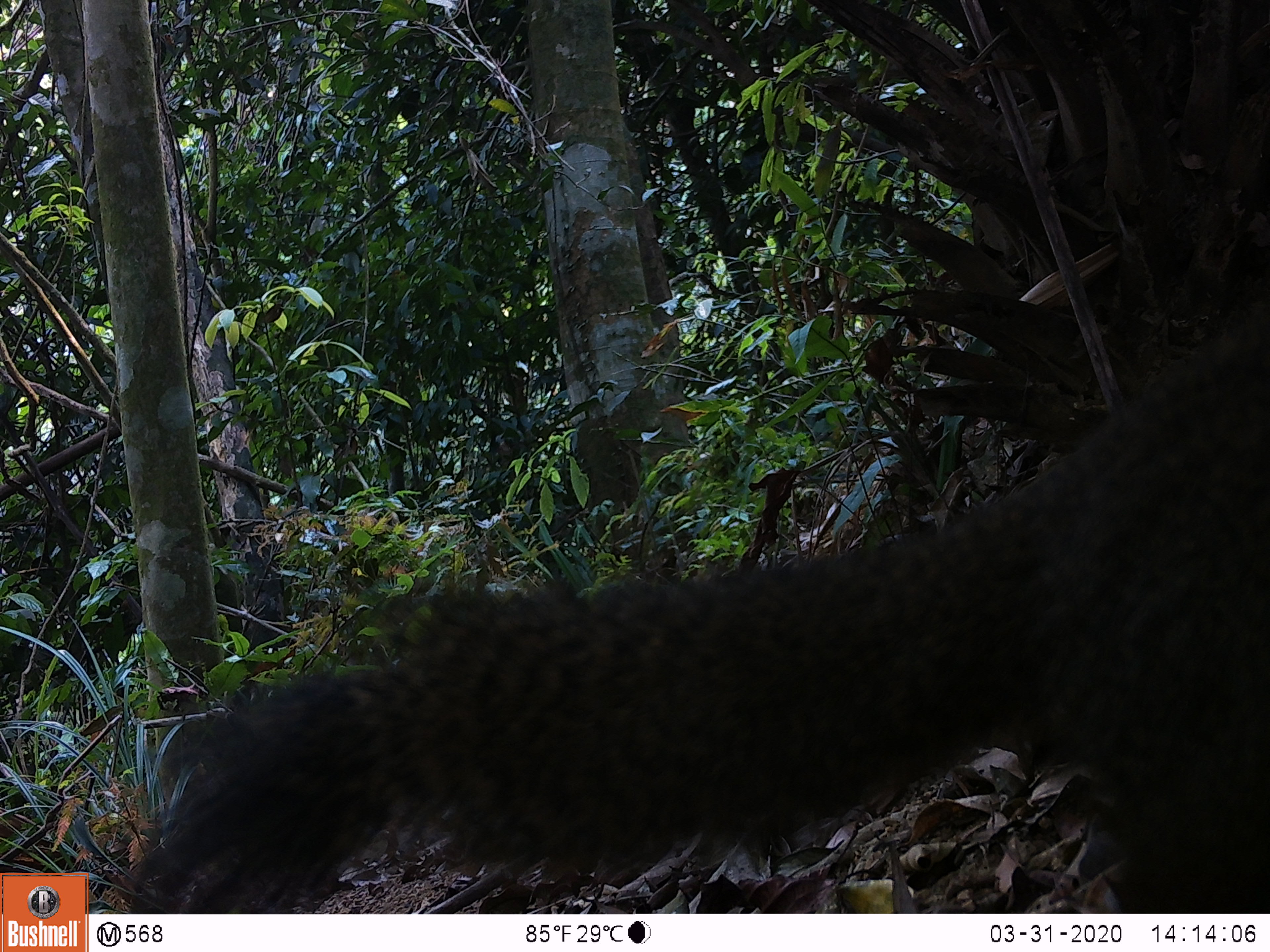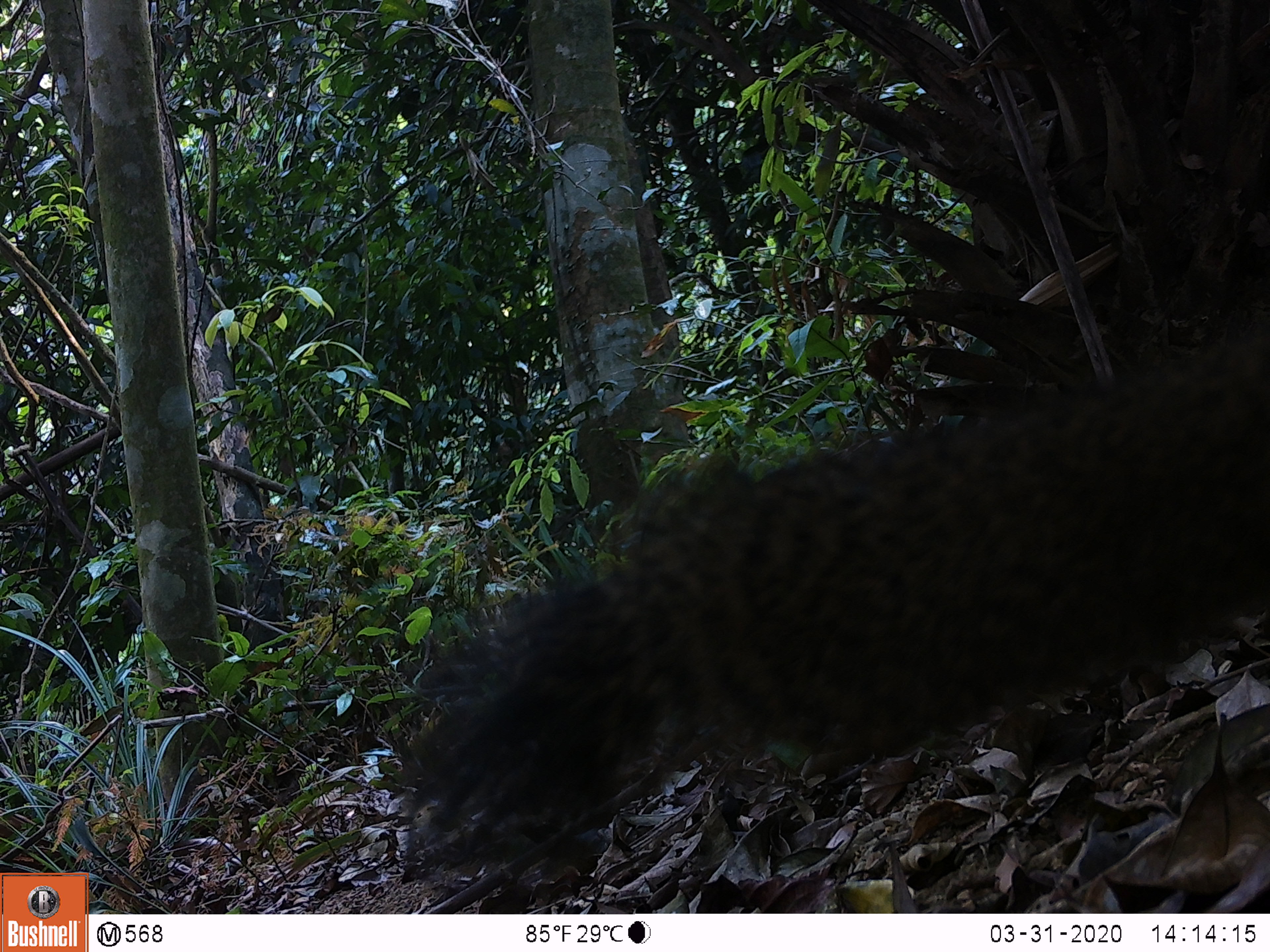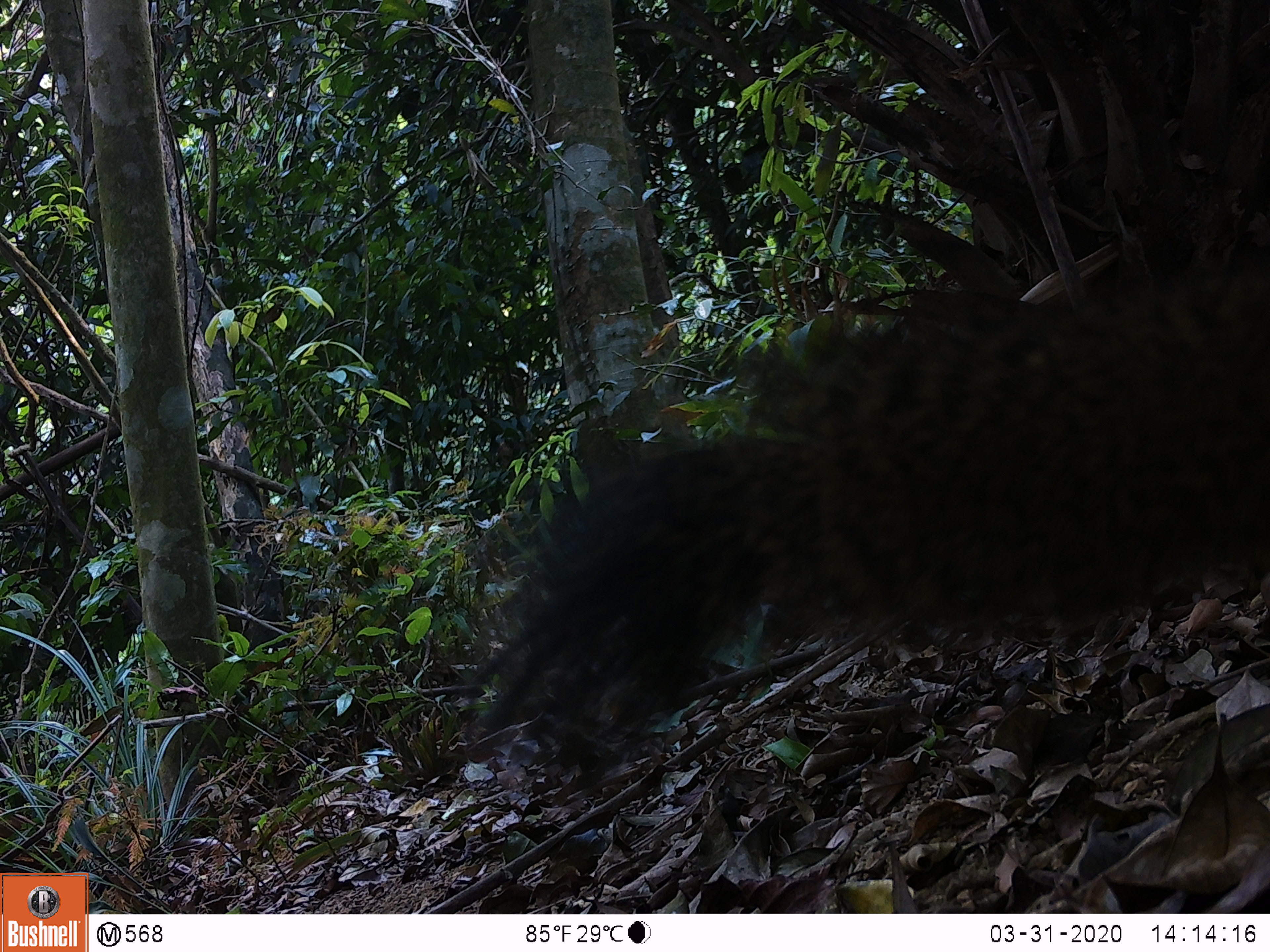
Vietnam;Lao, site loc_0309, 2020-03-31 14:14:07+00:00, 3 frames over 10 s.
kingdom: Animalia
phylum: Chordata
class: Mammalia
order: Rodentia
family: Sciuridae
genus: Callosciurus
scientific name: Callosciurus erythraeus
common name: pallas's squirrel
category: pallass squirrel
Pallass squirrel (pallas's squirrel) (Callosciurus erythraeus). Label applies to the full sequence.